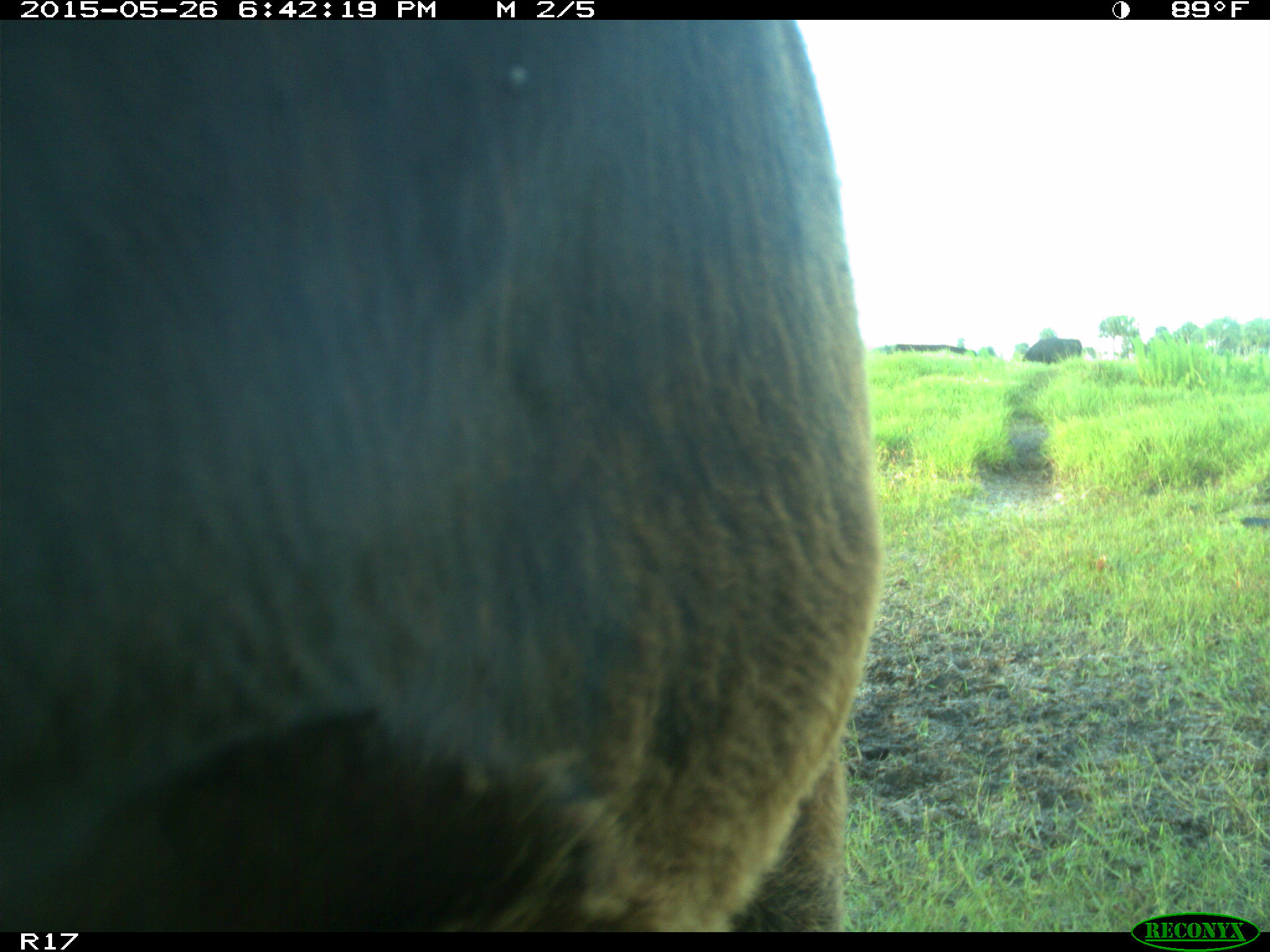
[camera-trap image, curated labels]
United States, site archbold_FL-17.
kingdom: Animalia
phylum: Chordata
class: Mammalia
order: Artiodactyla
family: Bovidae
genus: Bos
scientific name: Bos taurus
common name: domestic cow